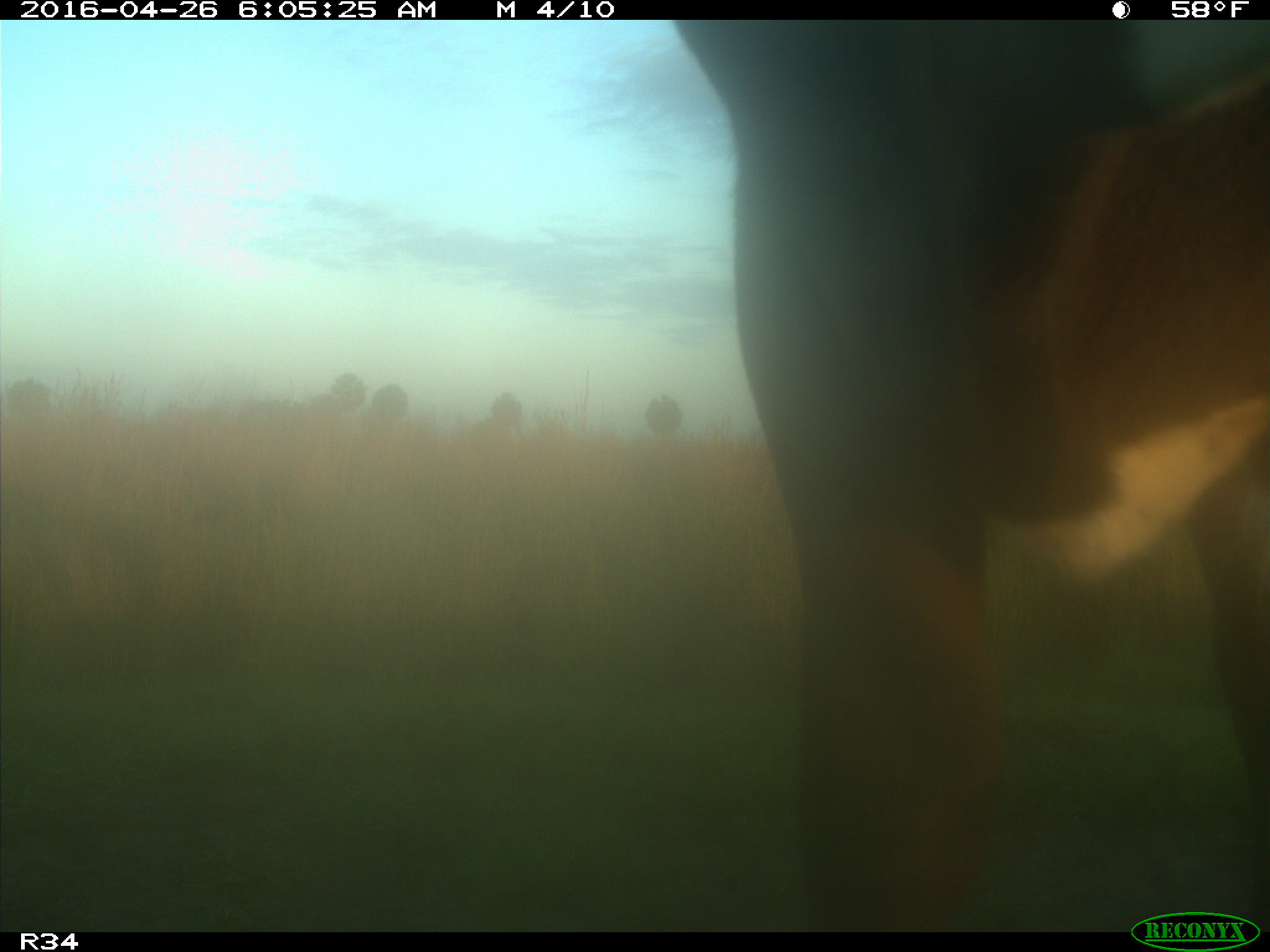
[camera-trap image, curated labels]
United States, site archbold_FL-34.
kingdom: Animalia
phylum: Chordata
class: Mammalia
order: Artiodactyla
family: Bovidae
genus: Bos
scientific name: Bos taurus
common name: domestic cow